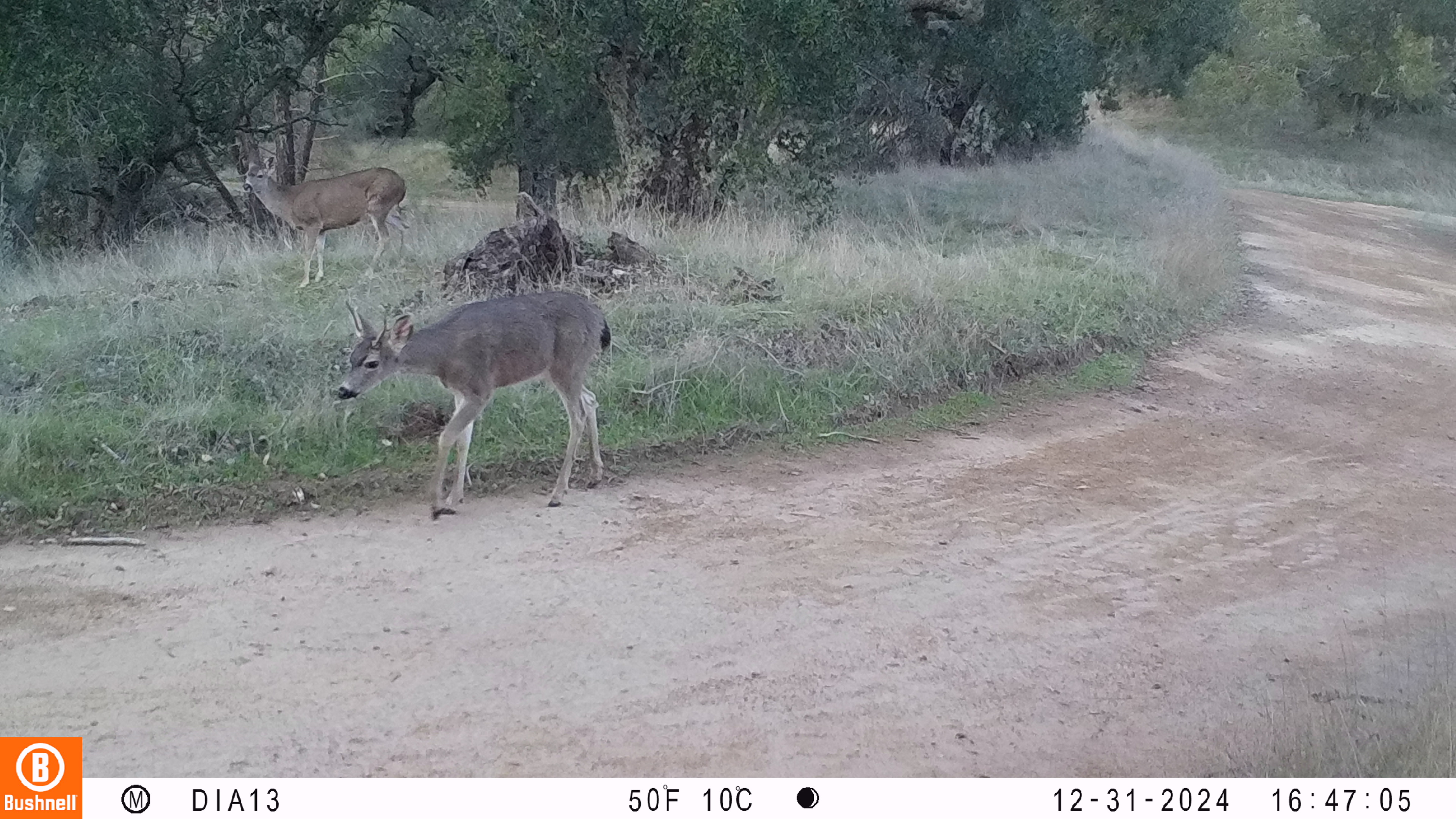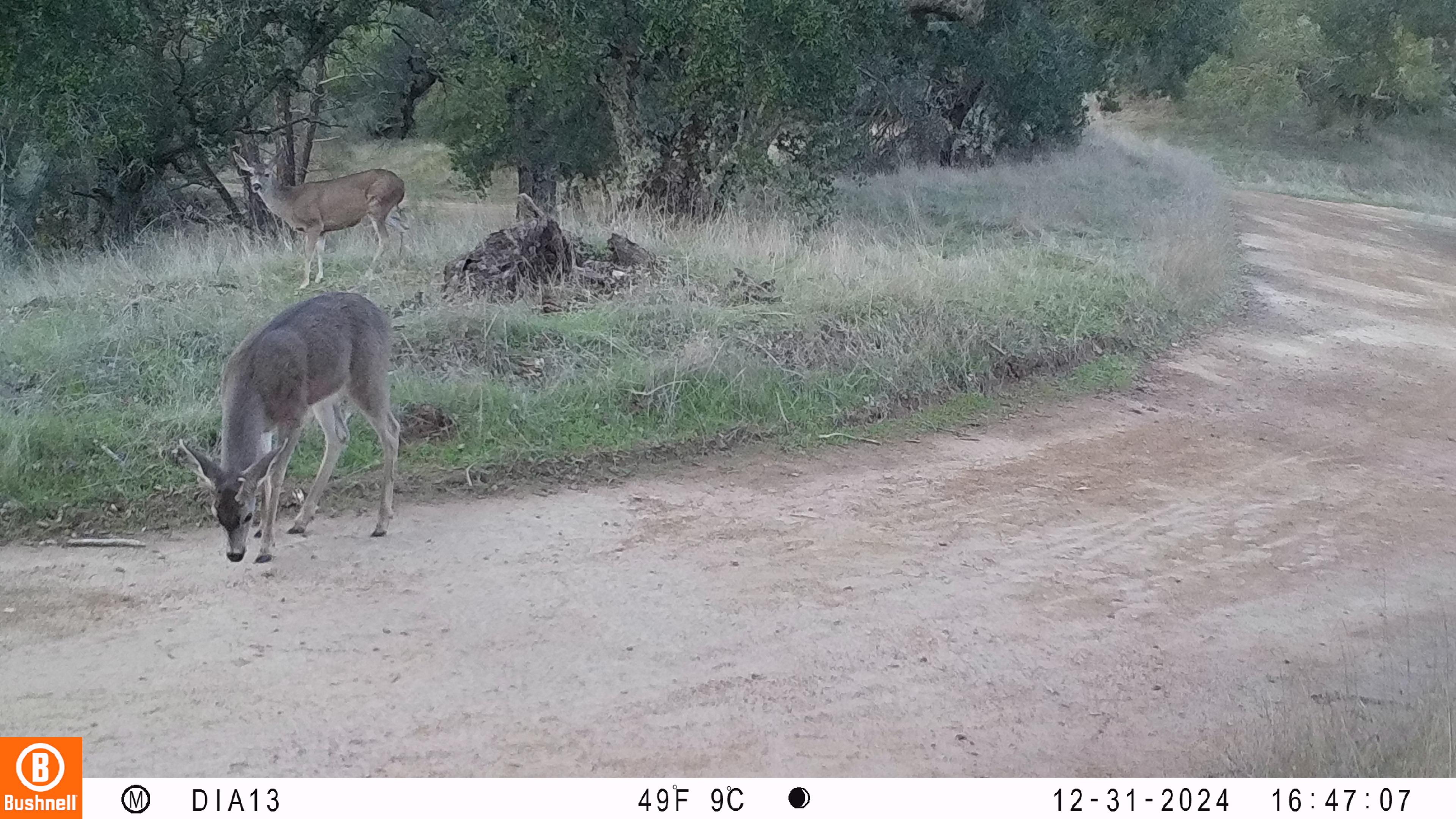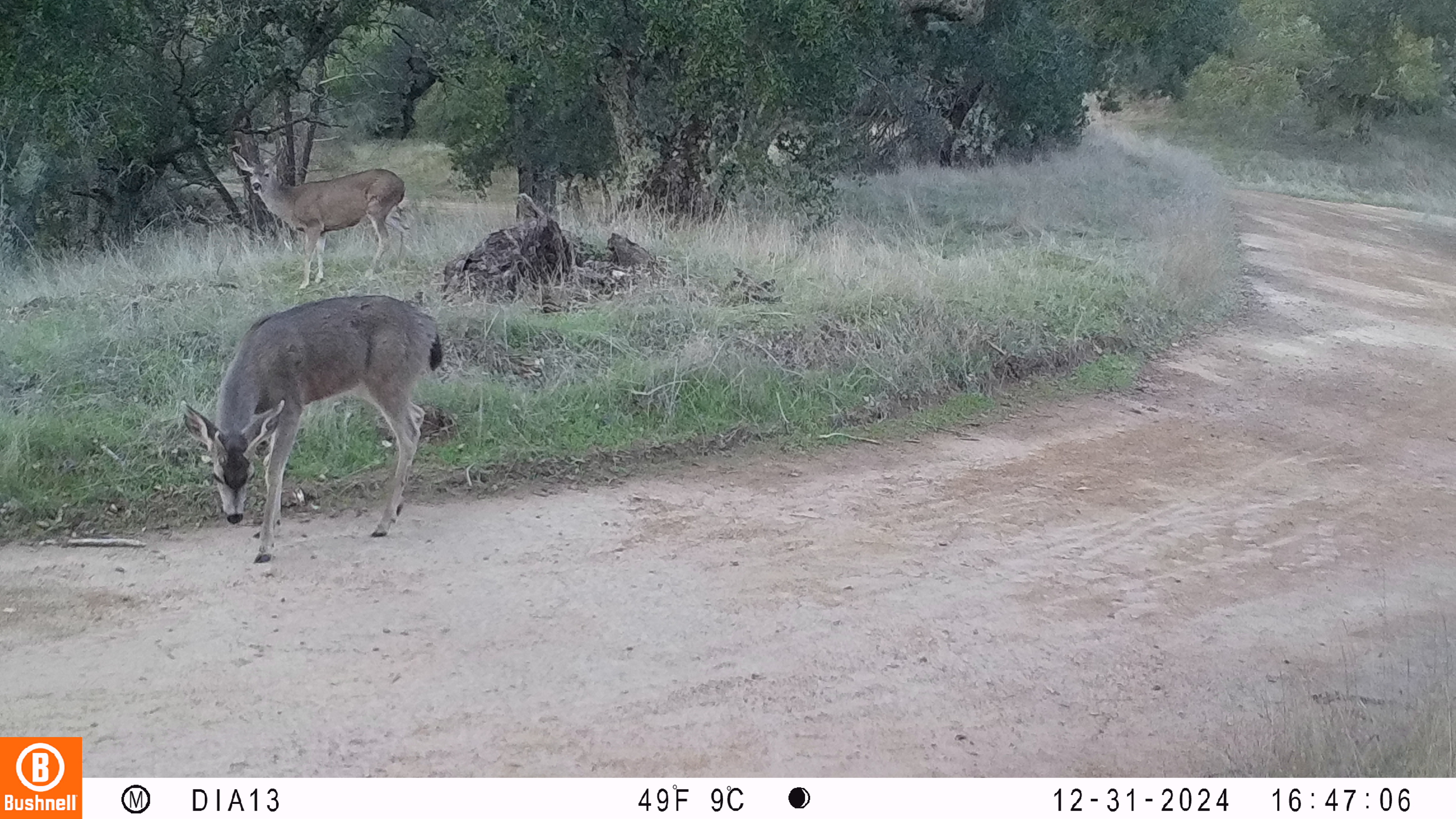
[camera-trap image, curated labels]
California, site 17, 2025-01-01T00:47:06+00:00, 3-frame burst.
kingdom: Animalia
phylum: Chordata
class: Mammalia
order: Artiodactyla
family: Cervidae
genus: Odocoileus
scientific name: Odocoileus hemionus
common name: mule deer